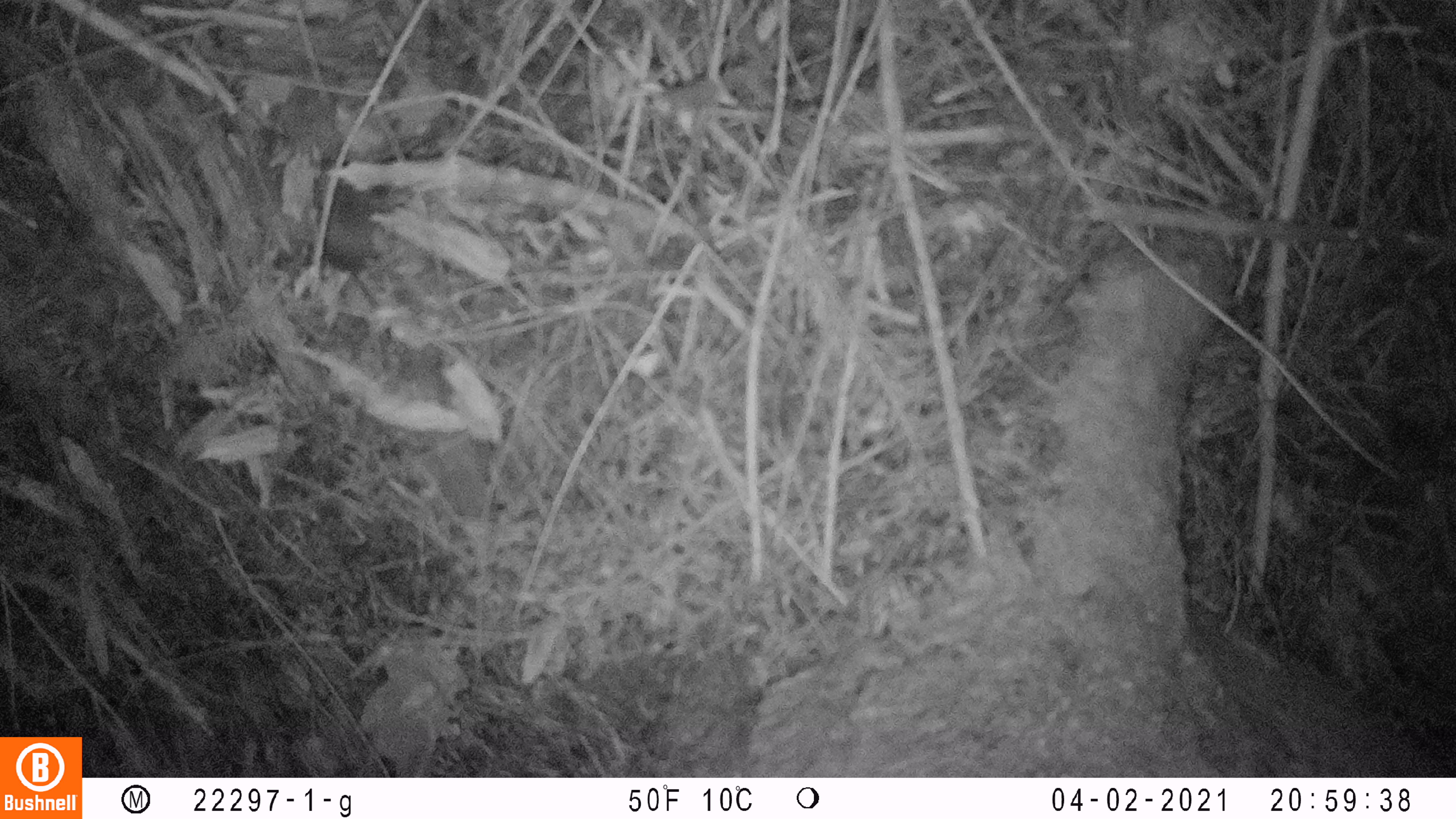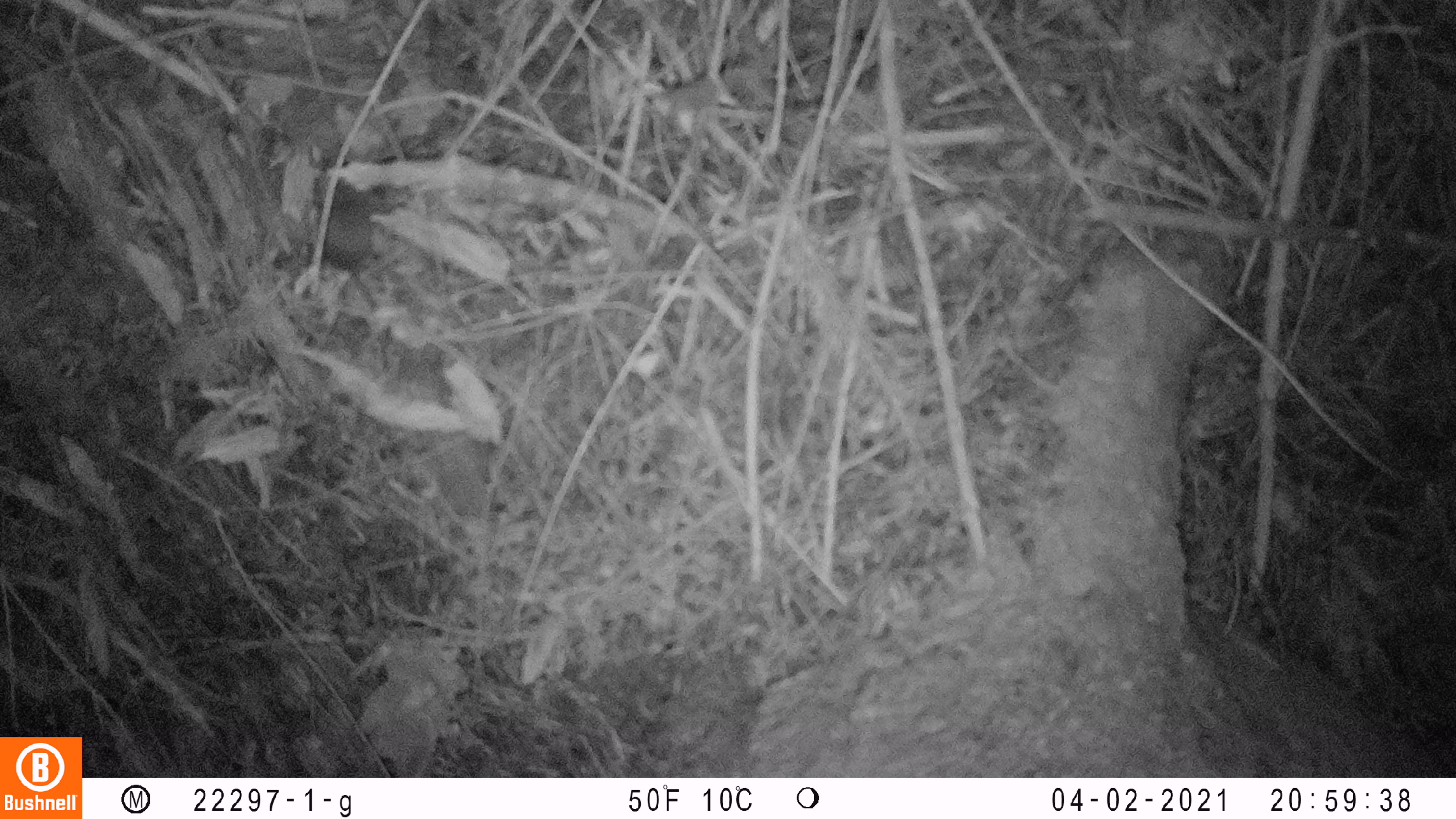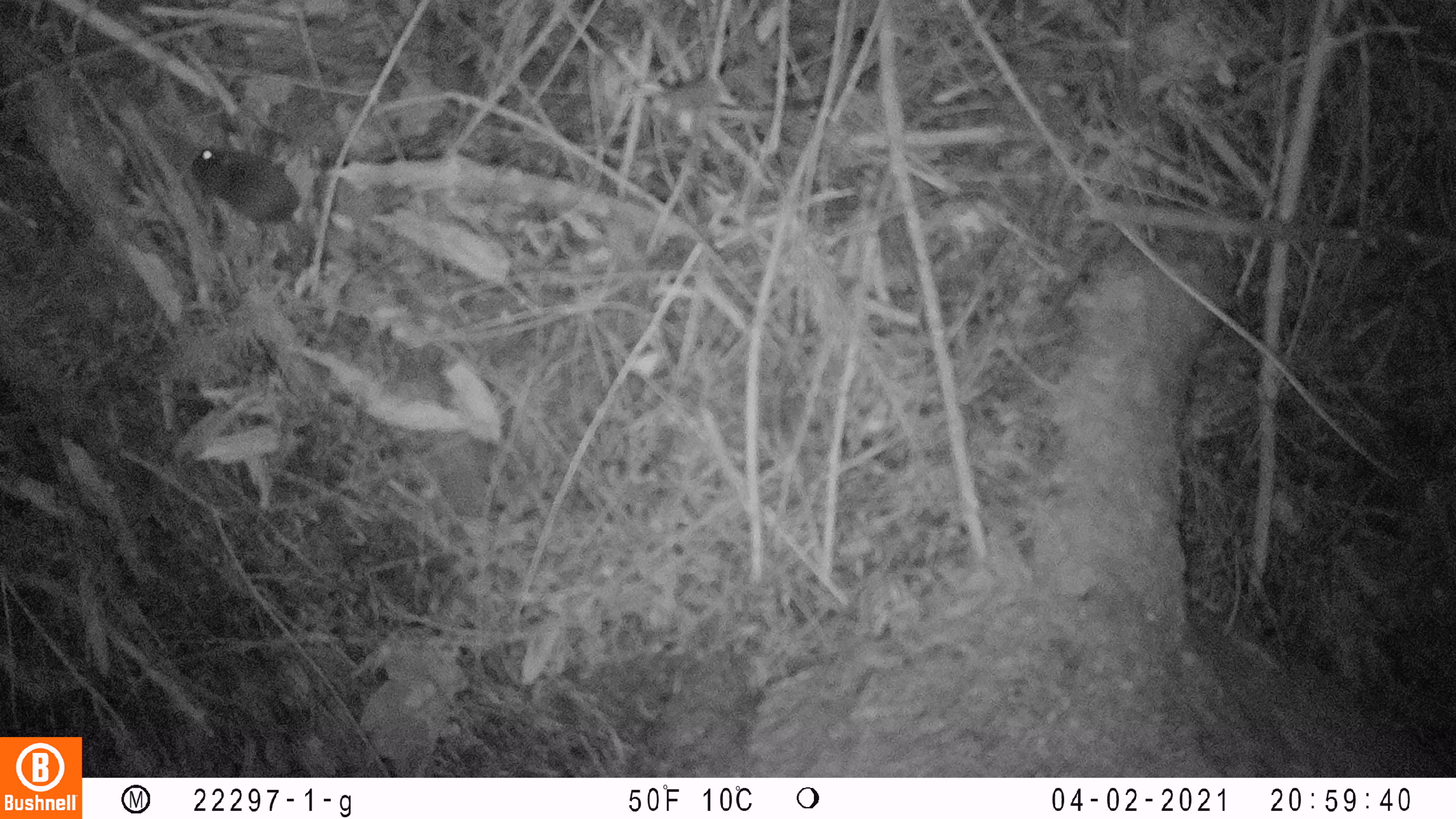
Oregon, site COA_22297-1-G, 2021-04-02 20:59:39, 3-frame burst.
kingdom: Animalia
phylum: Chordata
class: Mammalia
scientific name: Mammalia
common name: small mammal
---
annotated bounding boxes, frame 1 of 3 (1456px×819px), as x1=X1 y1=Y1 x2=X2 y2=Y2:
small mammal: x1=262 y1=133 x2=472 y2=363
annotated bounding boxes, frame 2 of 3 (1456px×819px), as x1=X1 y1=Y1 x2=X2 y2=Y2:
small mammal: x1=252 y1=143 x2=473 y2=364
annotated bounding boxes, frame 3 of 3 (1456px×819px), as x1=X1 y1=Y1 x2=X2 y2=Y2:
small mammal: x1=157 y1=120 x2=400 y2=291